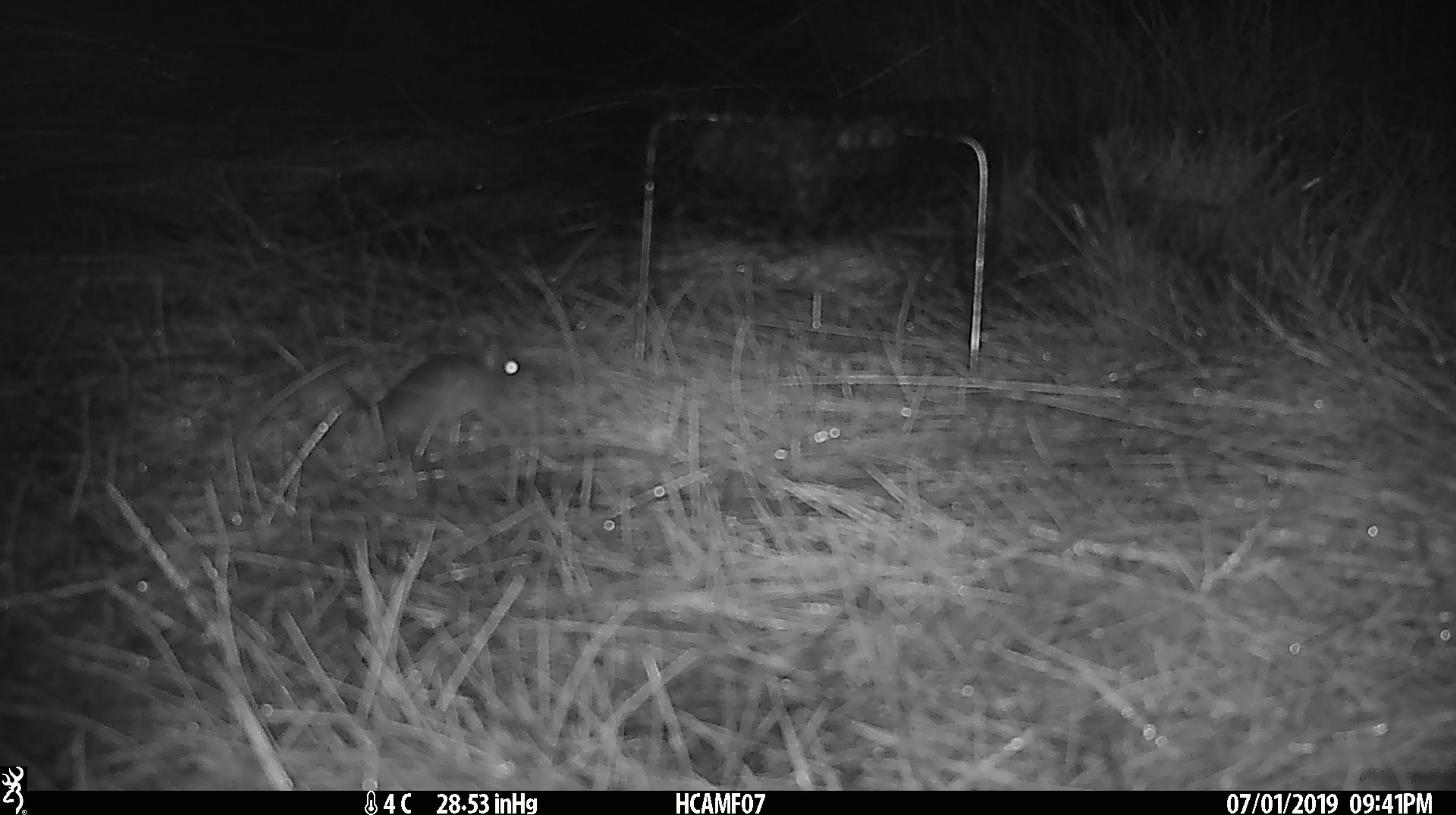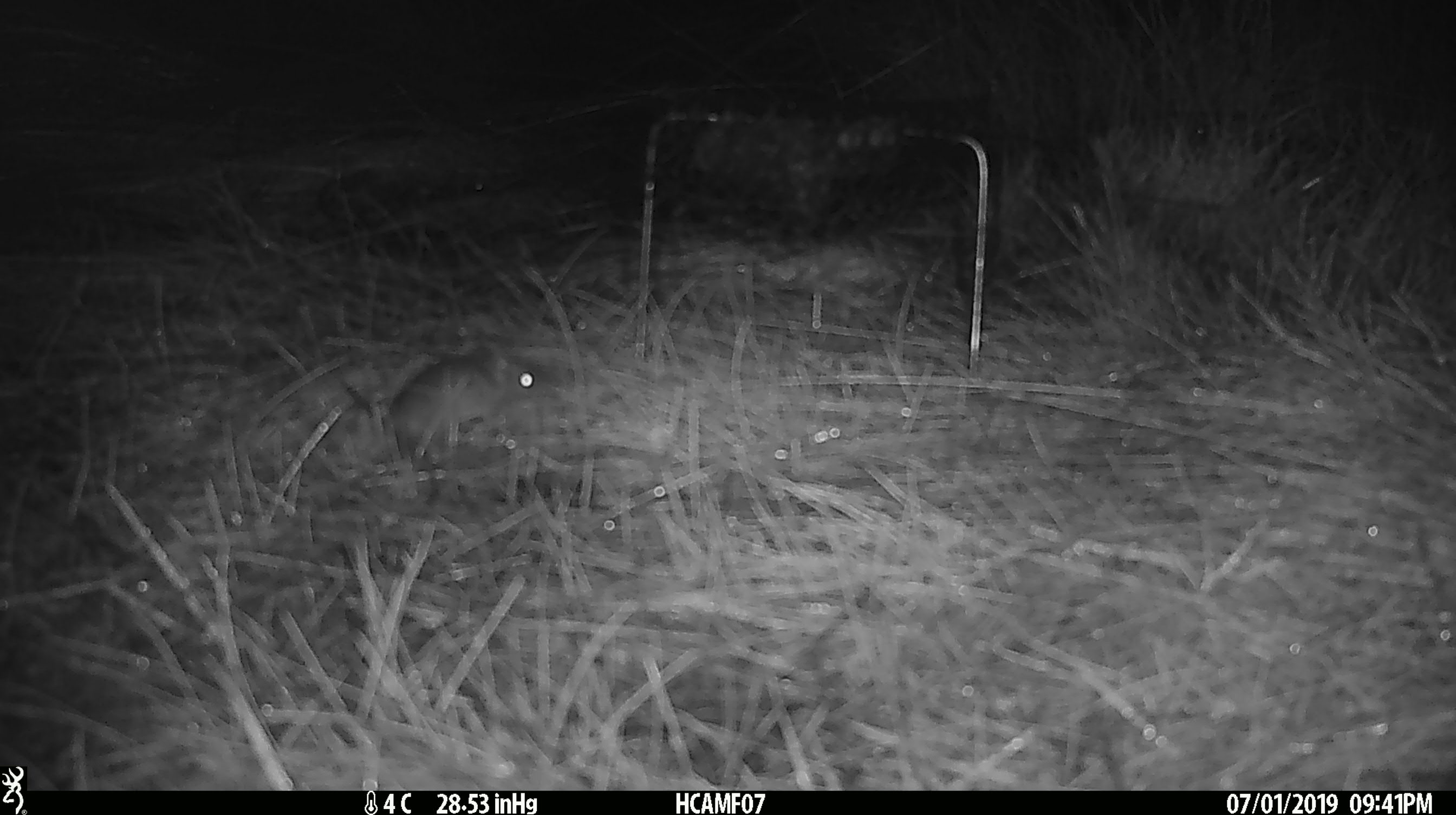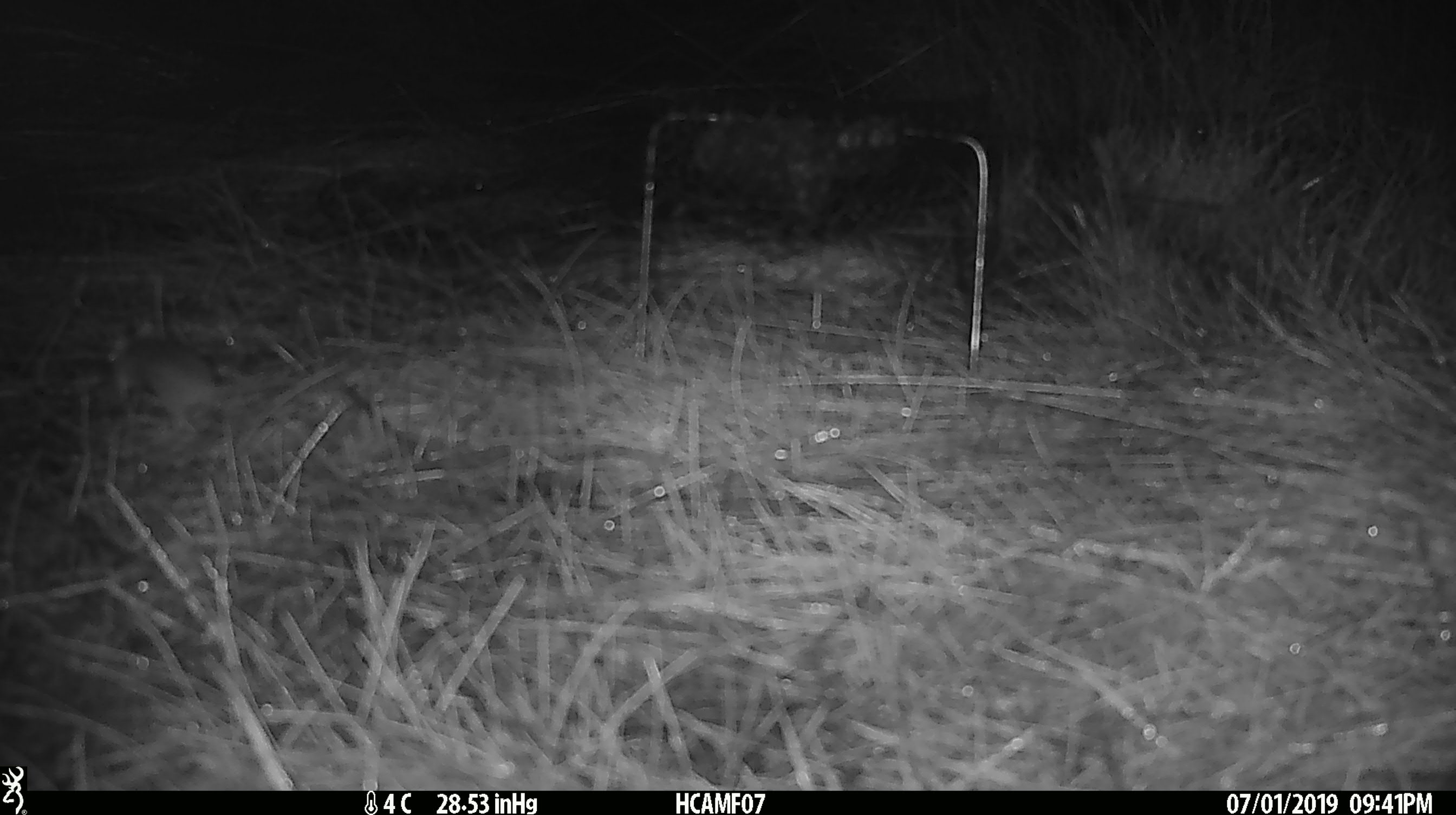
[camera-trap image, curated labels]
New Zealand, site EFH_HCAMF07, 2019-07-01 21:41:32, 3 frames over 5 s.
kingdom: Animalia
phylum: Chordata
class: Mammalia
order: Rodentia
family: Muridae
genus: Mus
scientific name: Mus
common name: mouse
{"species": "mouse (Mus)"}